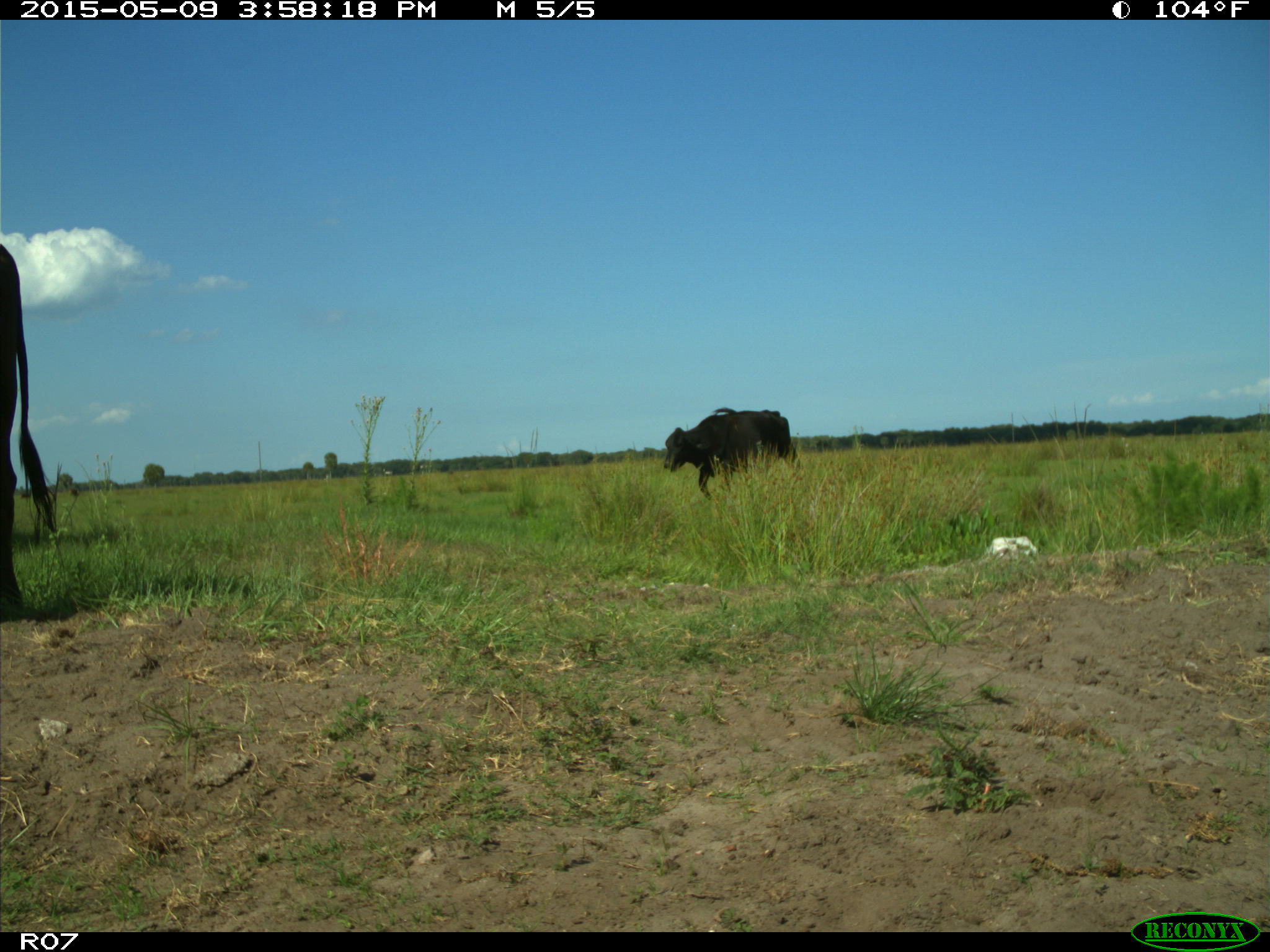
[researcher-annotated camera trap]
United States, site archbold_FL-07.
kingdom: Animalia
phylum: Chordata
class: Mammalia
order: Artiodactyla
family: Bovidae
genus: Bos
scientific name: Bos taurus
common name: domestic cow